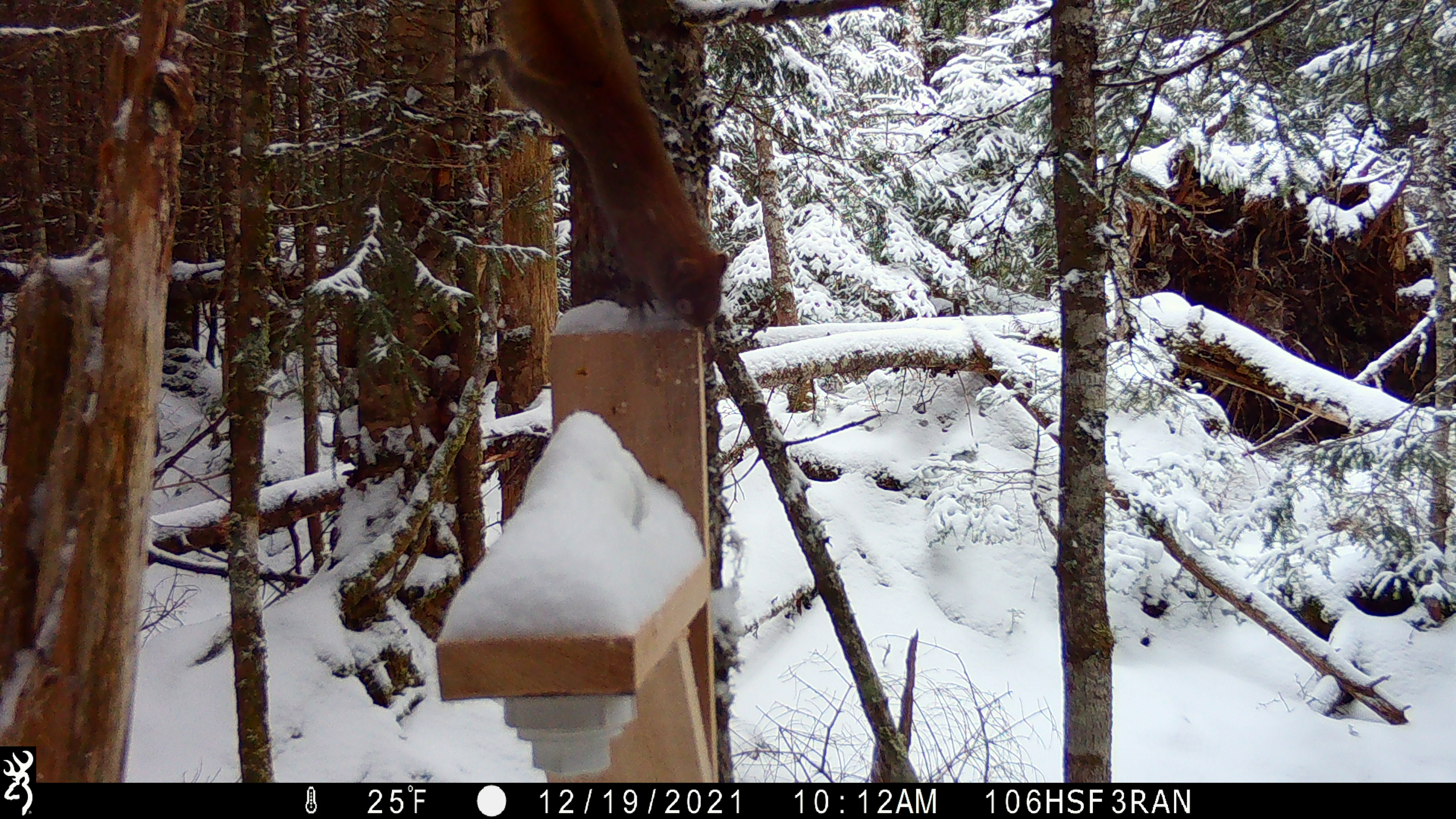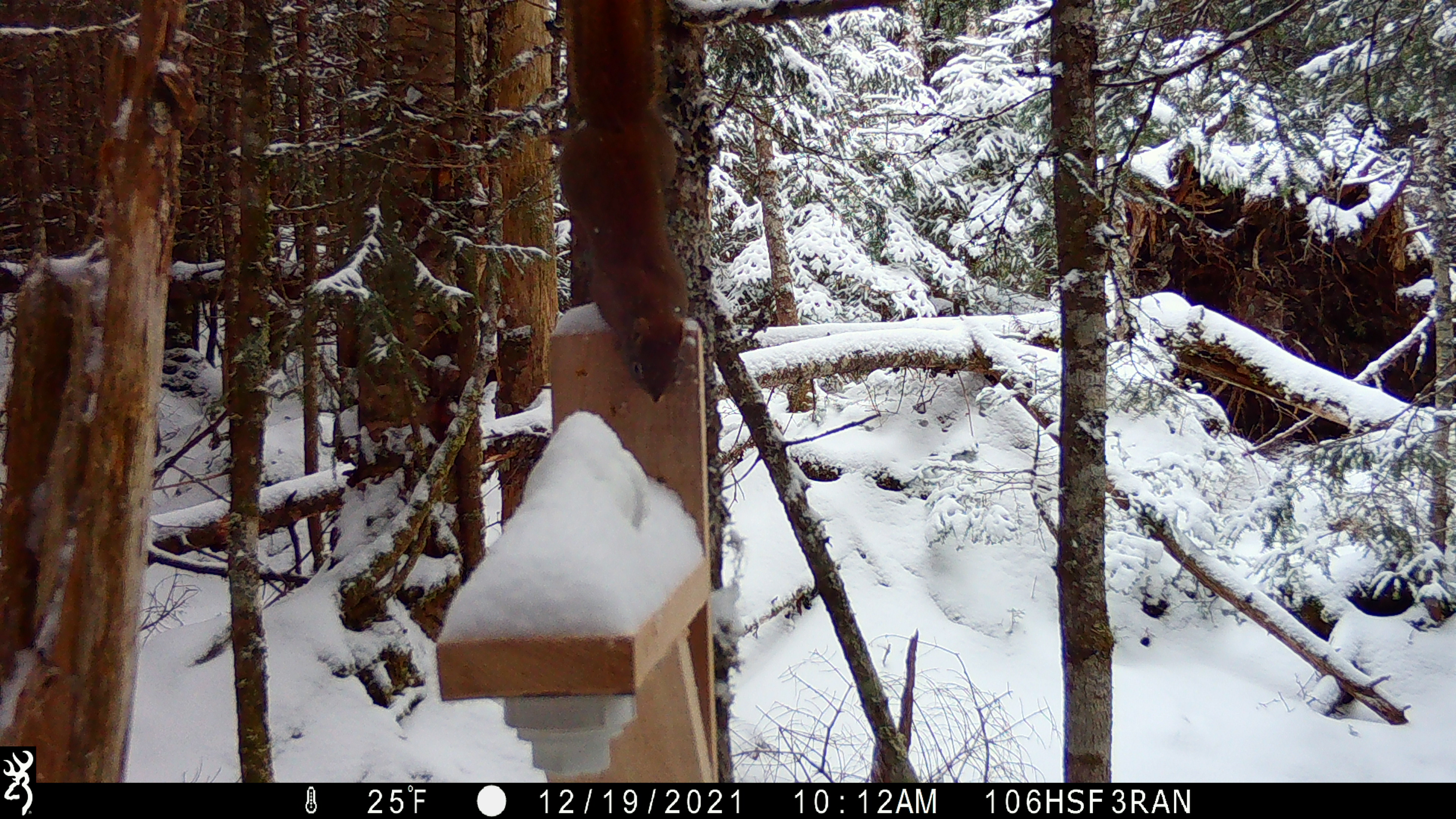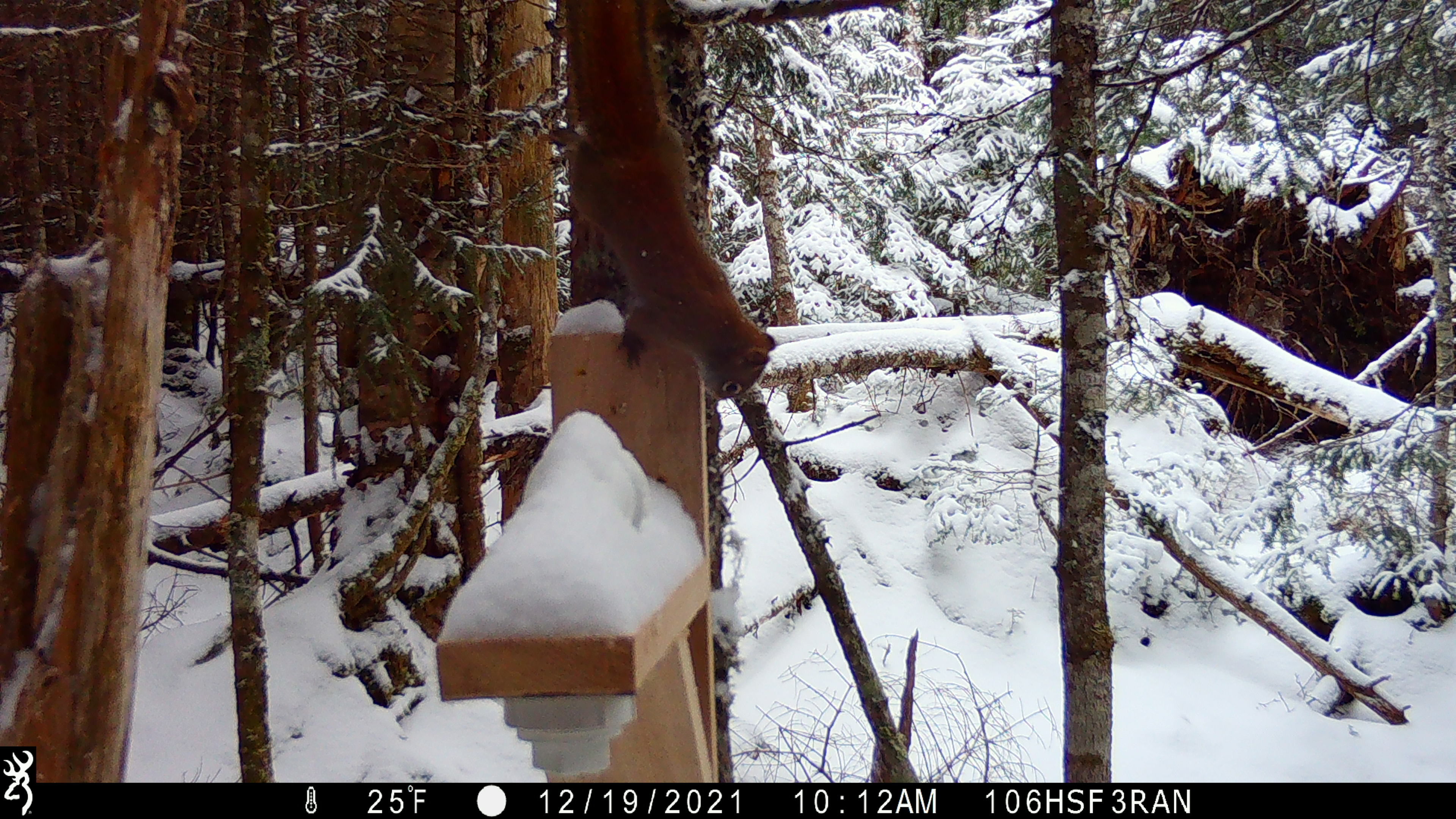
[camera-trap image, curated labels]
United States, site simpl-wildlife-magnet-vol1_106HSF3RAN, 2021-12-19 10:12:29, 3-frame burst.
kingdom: Animalia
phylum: Chordata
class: Mammalia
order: Rodentia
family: Sciuridae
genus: Tamiasciurus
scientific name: Tamiasciurus hudsonicus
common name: red squirrel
Red squirrel (Tamiasciurus hudsonicus).